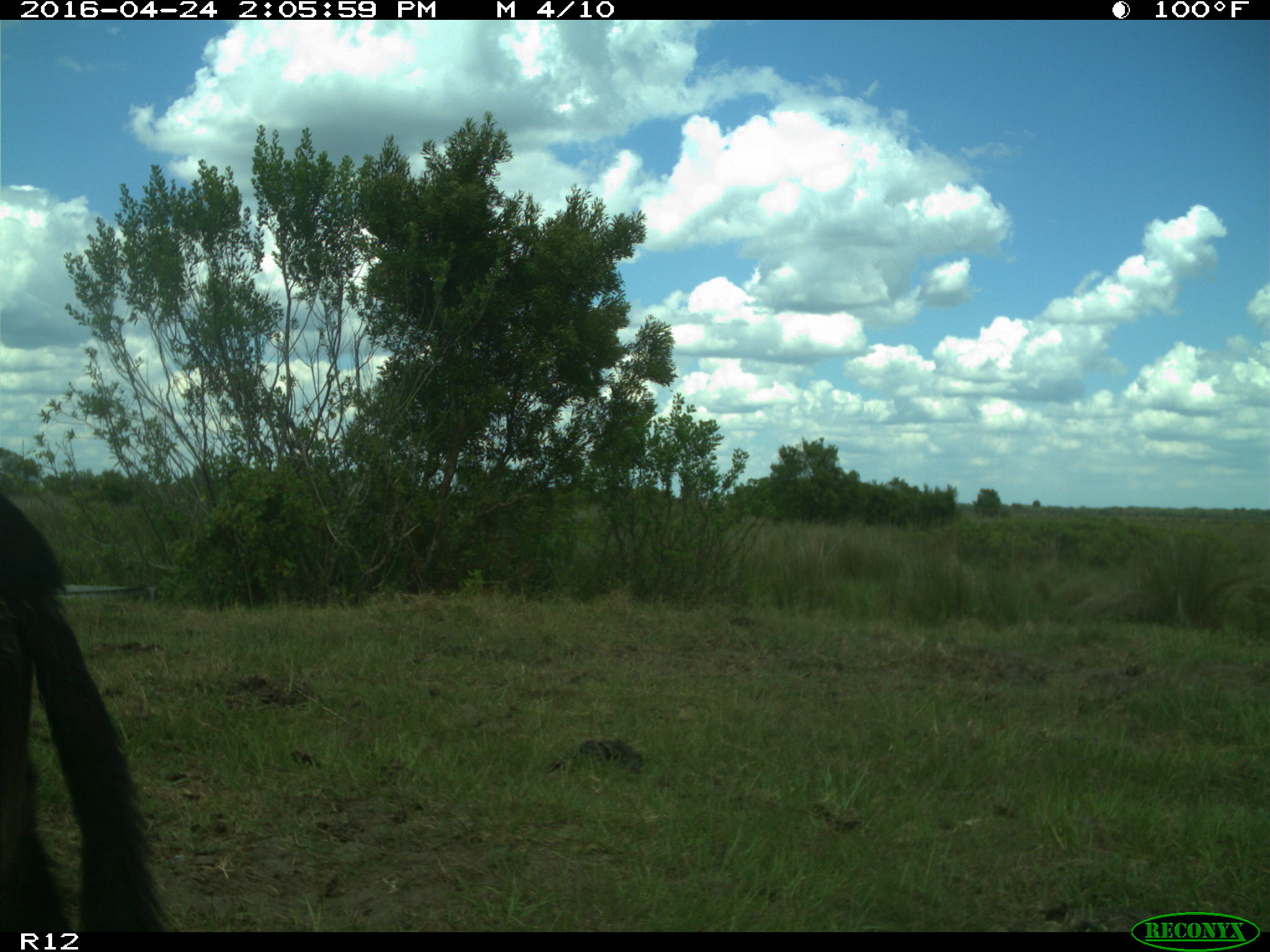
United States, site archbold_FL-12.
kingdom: Animalia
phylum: Chordata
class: Mammalia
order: Artiodactyla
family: Bovidae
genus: Bos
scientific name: Bos taurus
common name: domestic cow